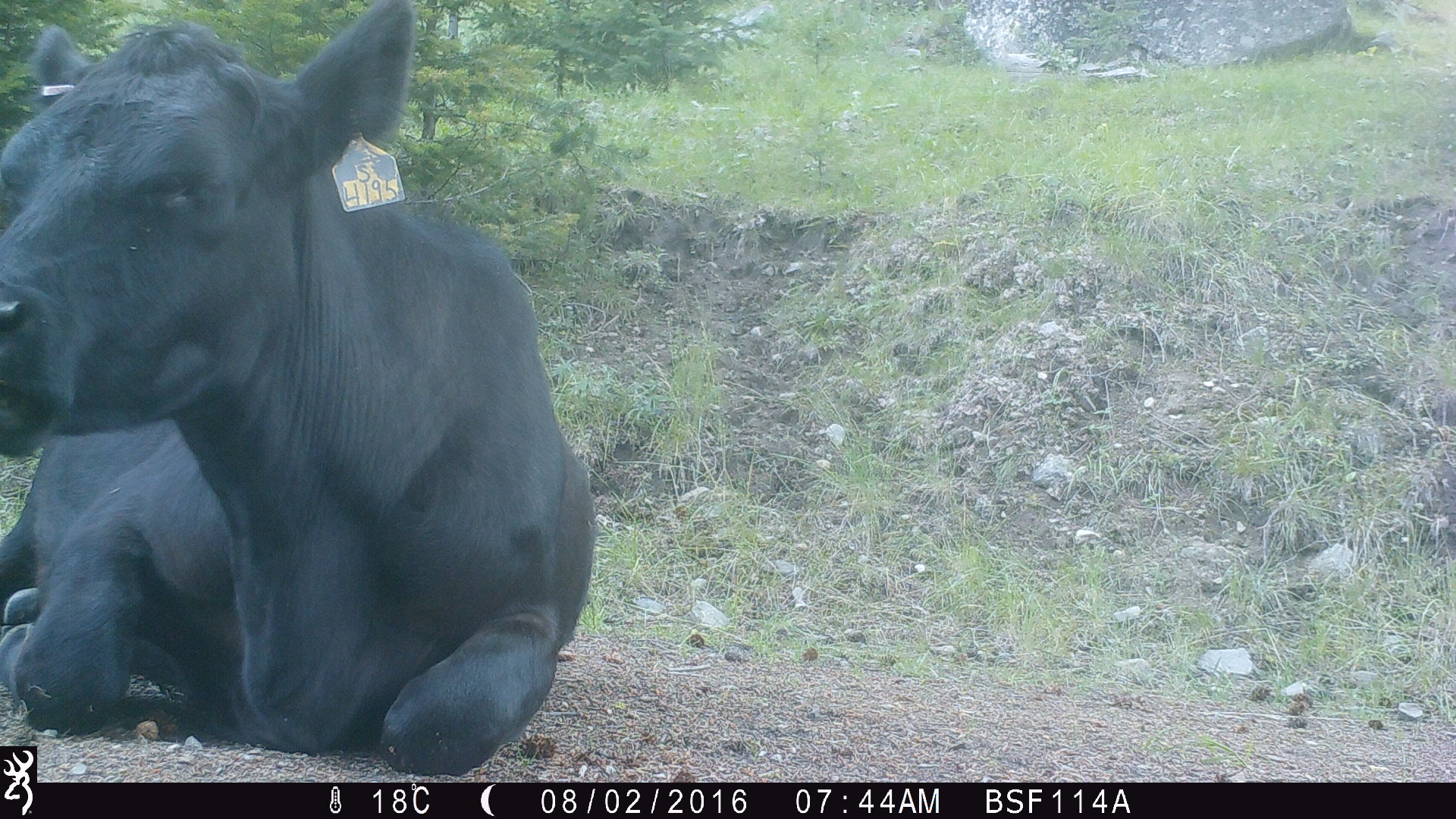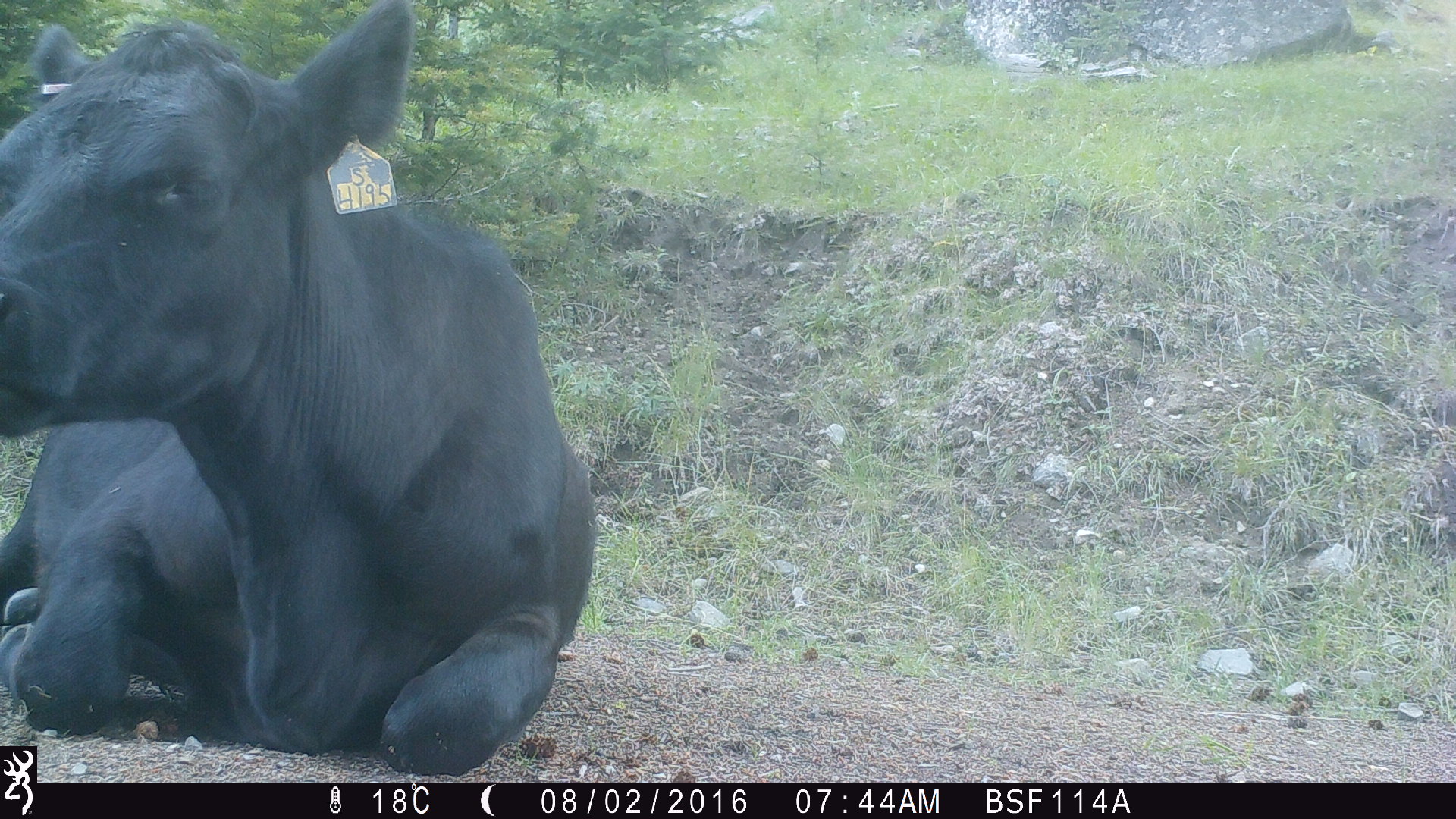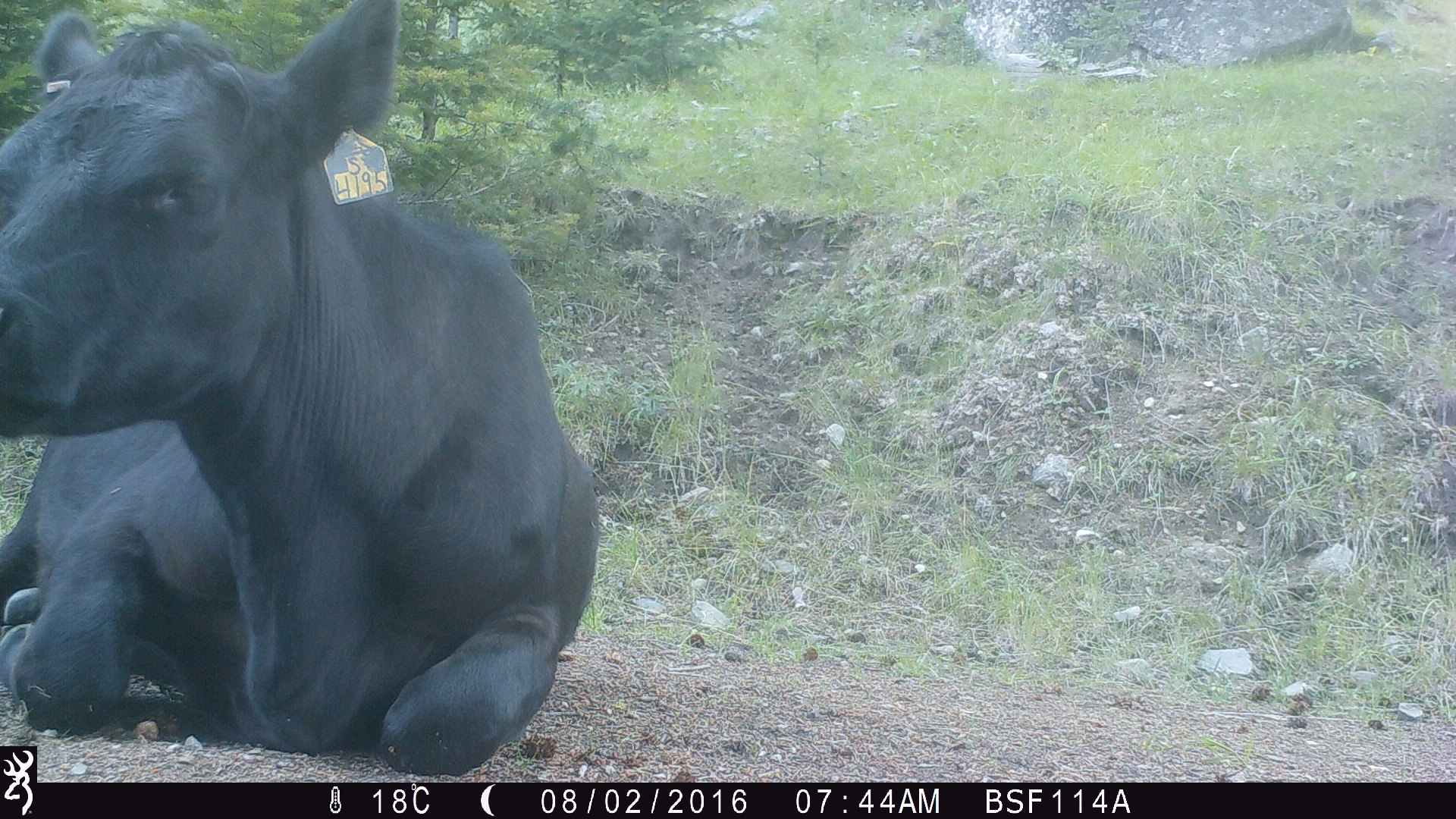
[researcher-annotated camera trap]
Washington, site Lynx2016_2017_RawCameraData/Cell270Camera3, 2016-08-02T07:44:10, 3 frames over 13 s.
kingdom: Animalia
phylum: Chordata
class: Mammalia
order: Artiodactyla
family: Bovidae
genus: Bos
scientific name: Bos taurus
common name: domestic cattle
Domestic cattle (Bos taurus). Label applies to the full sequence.